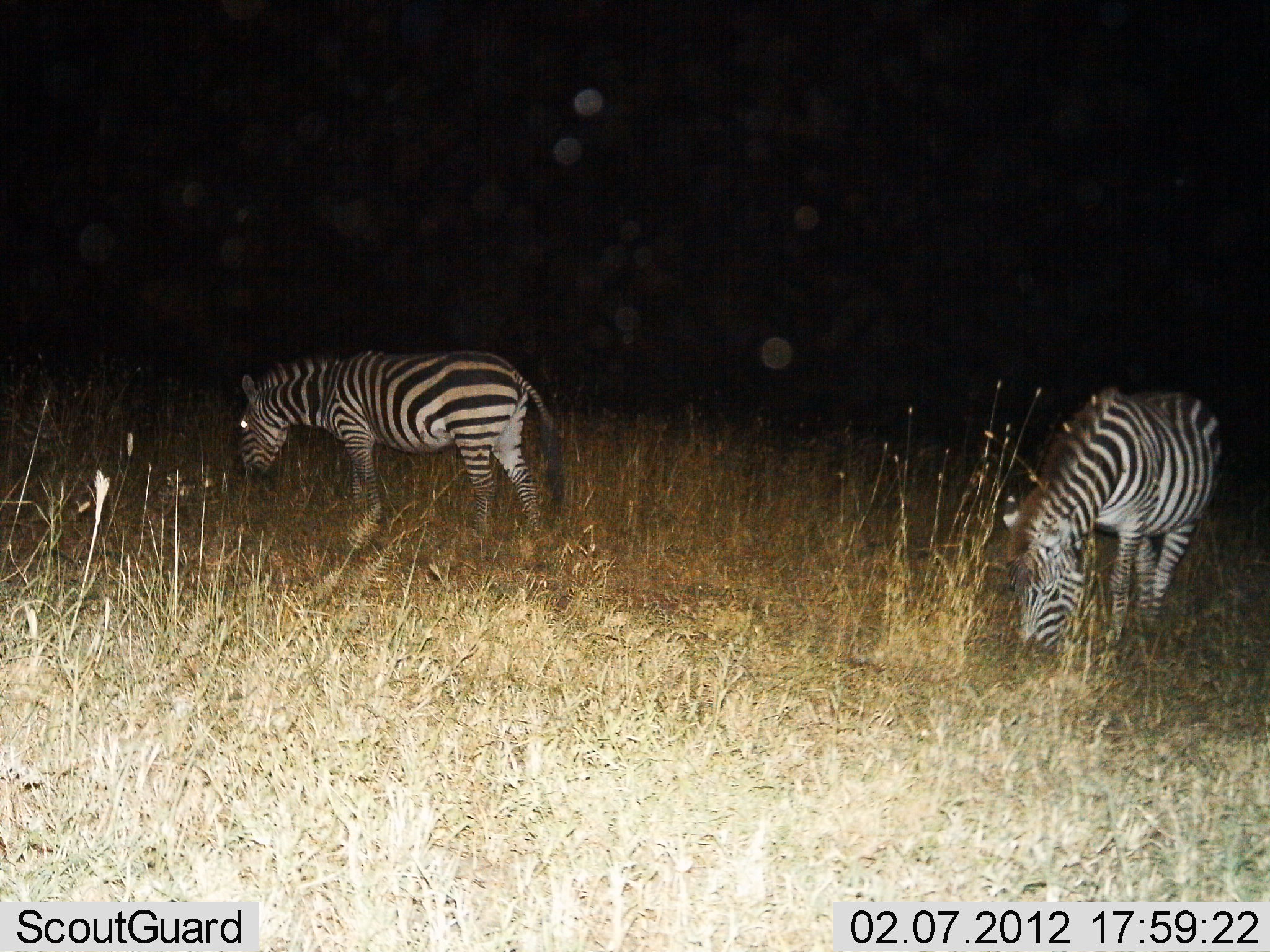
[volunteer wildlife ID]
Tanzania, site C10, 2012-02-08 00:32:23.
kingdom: Animalia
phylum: Chordata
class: Mammalia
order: Perissodactyla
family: Equidae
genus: Equus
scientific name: Equus quagga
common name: plains zebra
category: zebra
Zebra (plains zebra) (Equus quagga), count 2. Behavior (volunteer vote fractions): standing 35%, resting 5%, moving 0%, interacting 0%. Young present (vote fraction): 0%. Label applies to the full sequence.